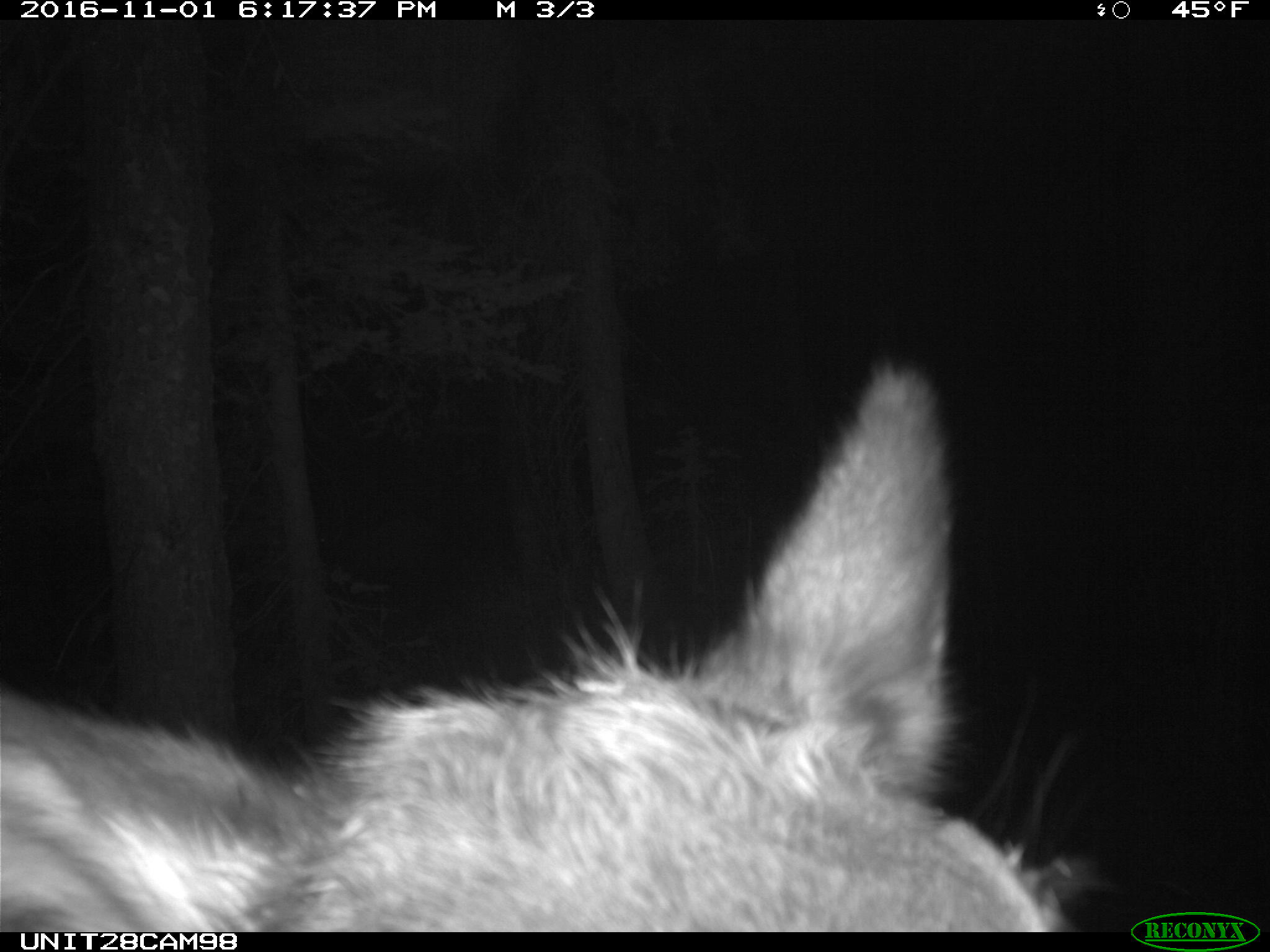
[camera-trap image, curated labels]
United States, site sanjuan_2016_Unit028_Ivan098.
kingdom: Animalia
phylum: Chordata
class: Mammalia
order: Artiodactyla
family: Cervidae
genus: Cervus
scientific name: Cervus elaphus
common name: red deer